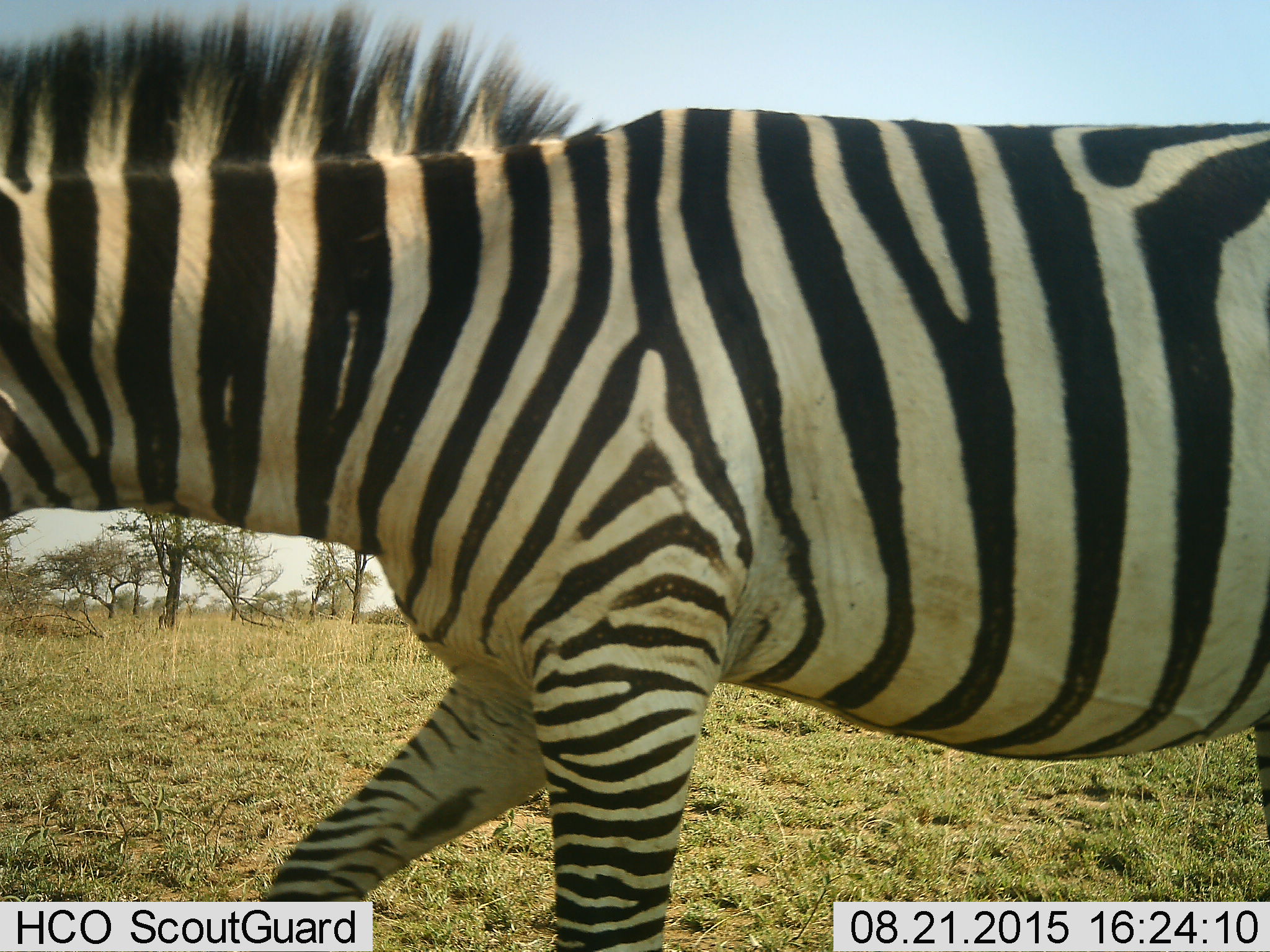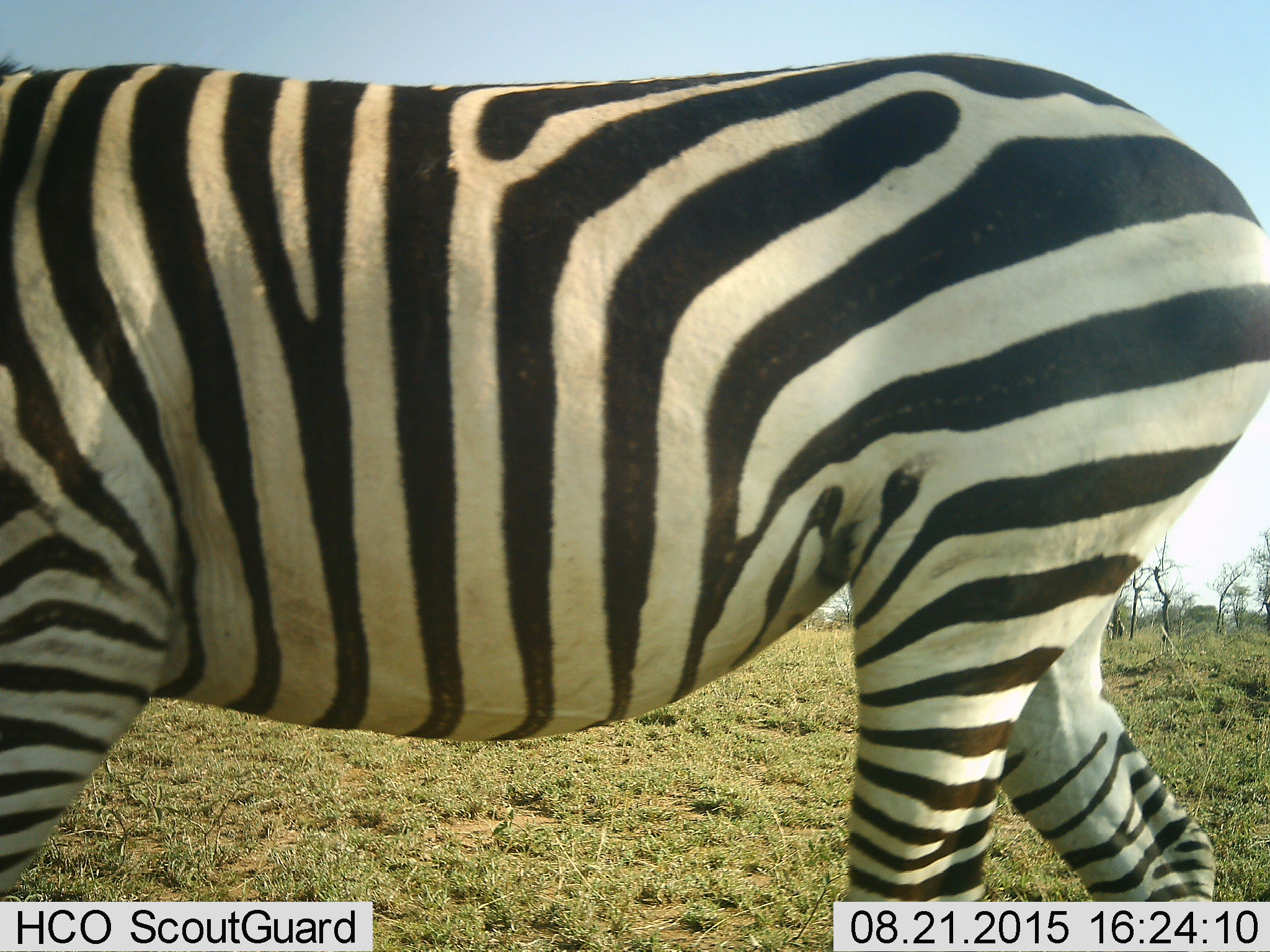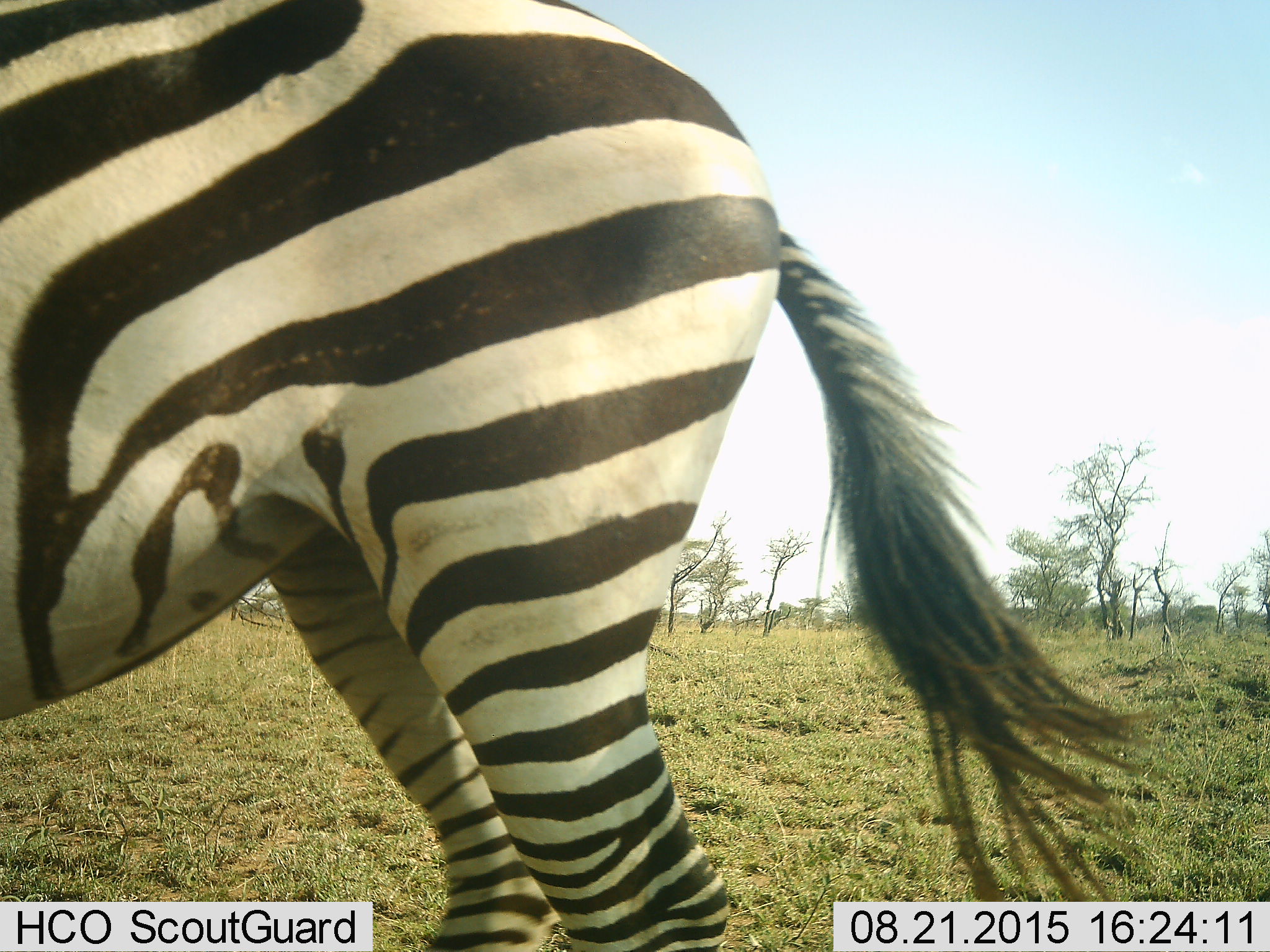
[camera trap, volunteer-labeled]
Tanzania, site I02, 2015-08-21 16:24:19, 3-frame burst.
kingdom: Animalia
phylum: Chordata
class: Mammalia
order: Perissodactyla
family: Equidae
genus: Equus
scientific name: Equus quagga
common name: plains zebra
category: zebra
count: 1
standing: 11%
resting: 0%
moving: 100%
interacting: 0%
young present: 0%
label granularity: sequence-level